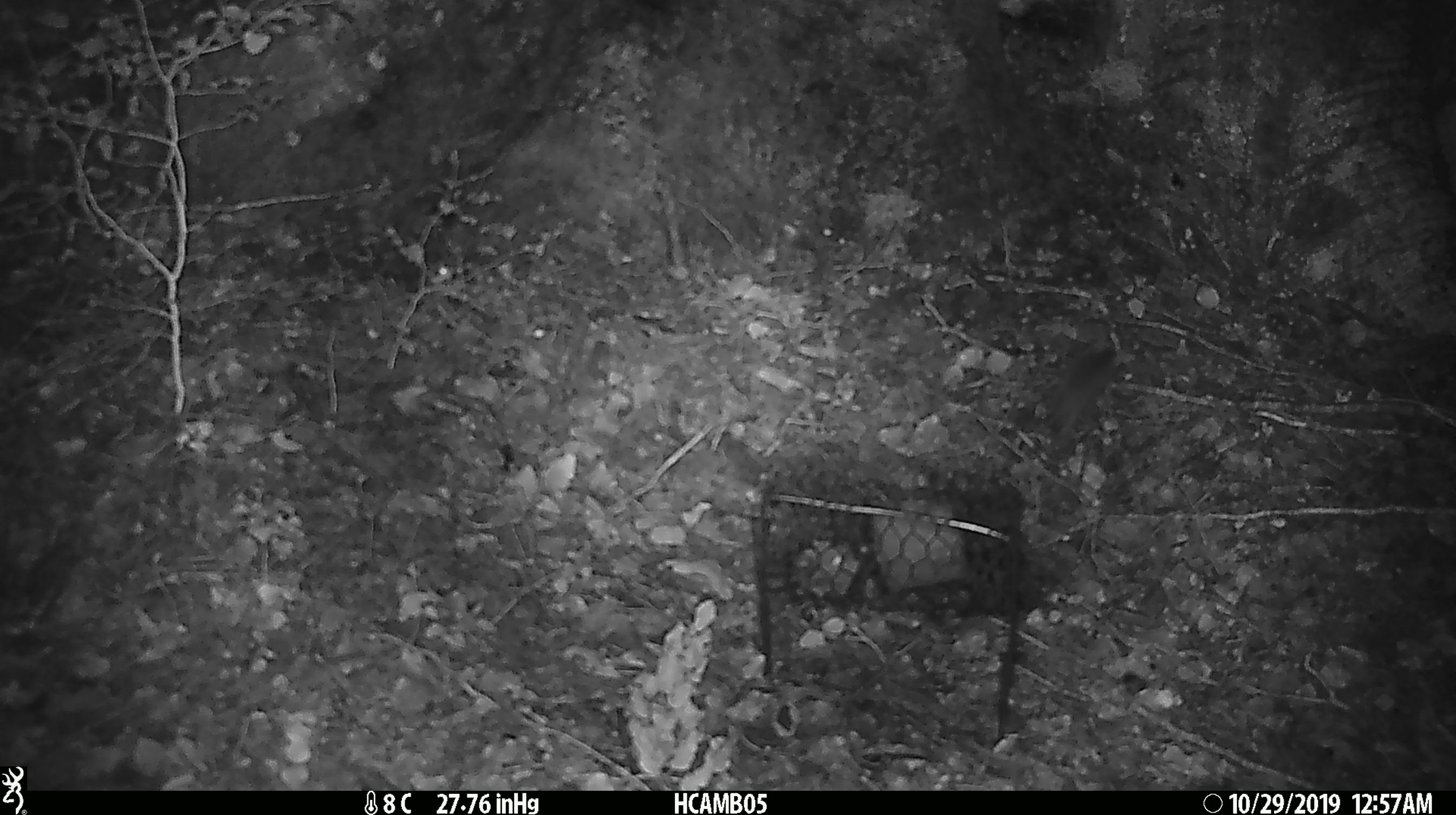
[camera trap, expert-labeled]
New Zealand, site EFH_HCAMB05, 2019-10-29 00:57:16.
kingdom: Animalia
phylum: Chordata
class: Mammalia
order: Rodentia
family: Muridae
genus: Mus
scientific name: Mus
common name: mouse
Mouse (Mus).